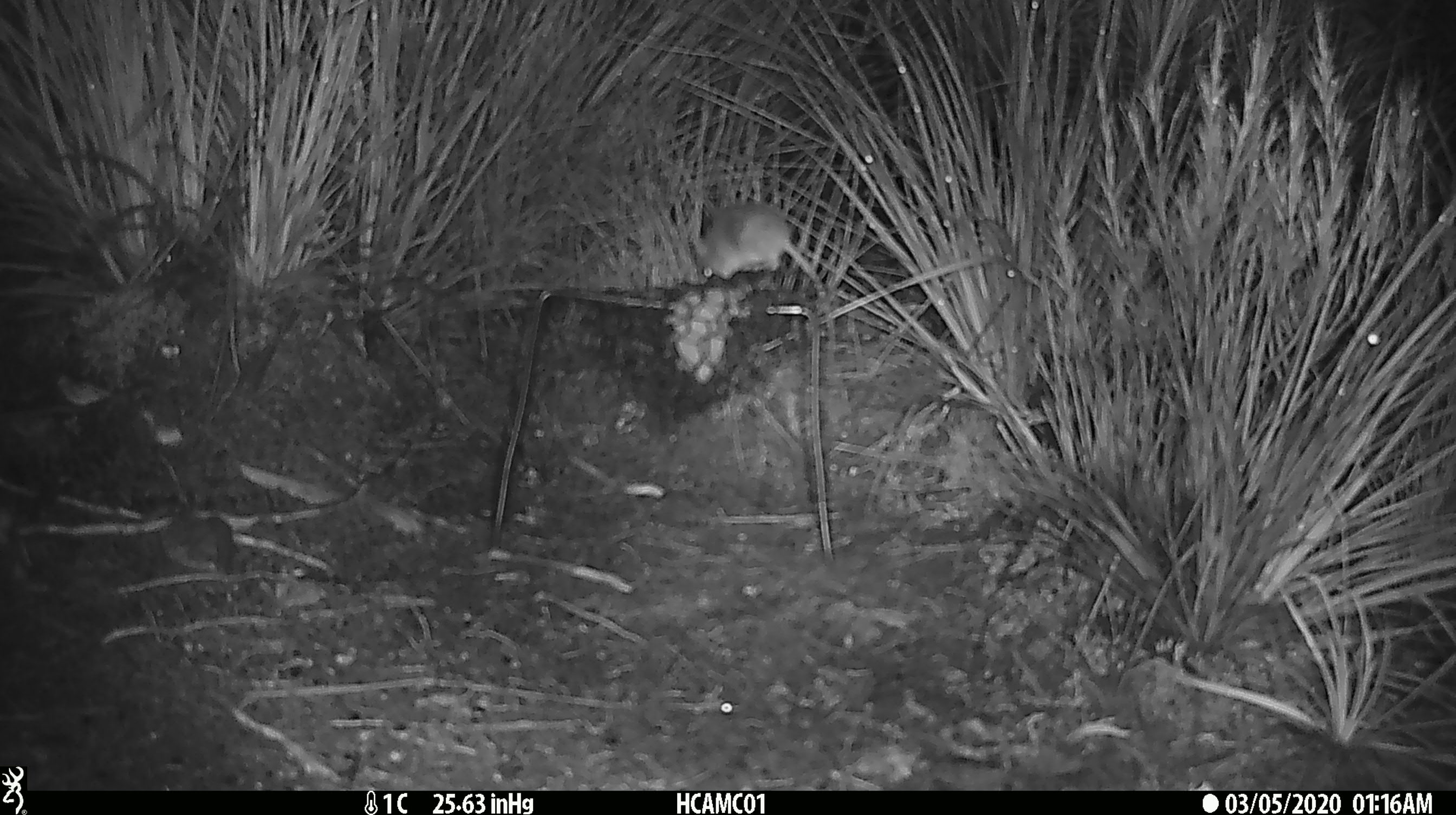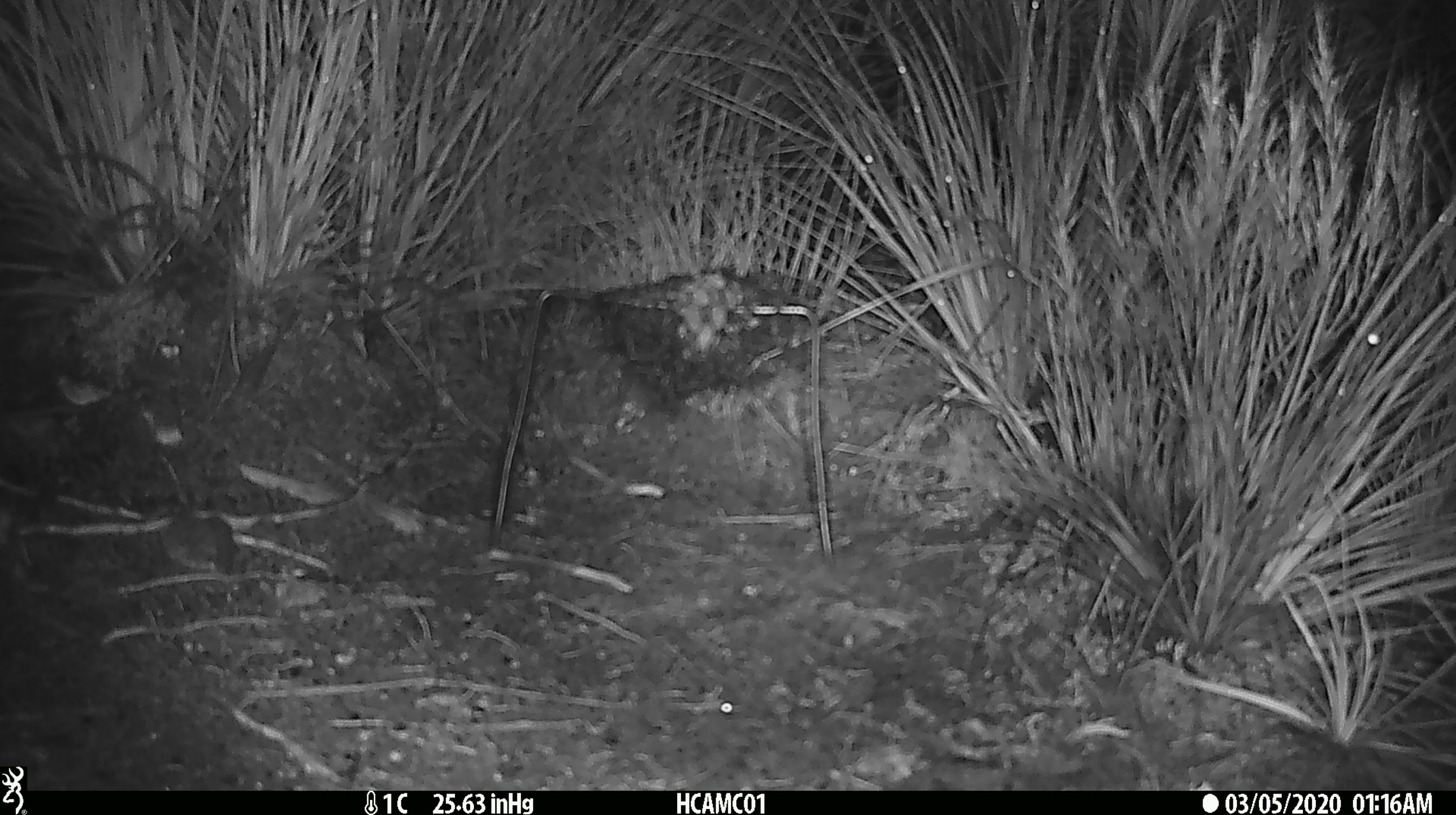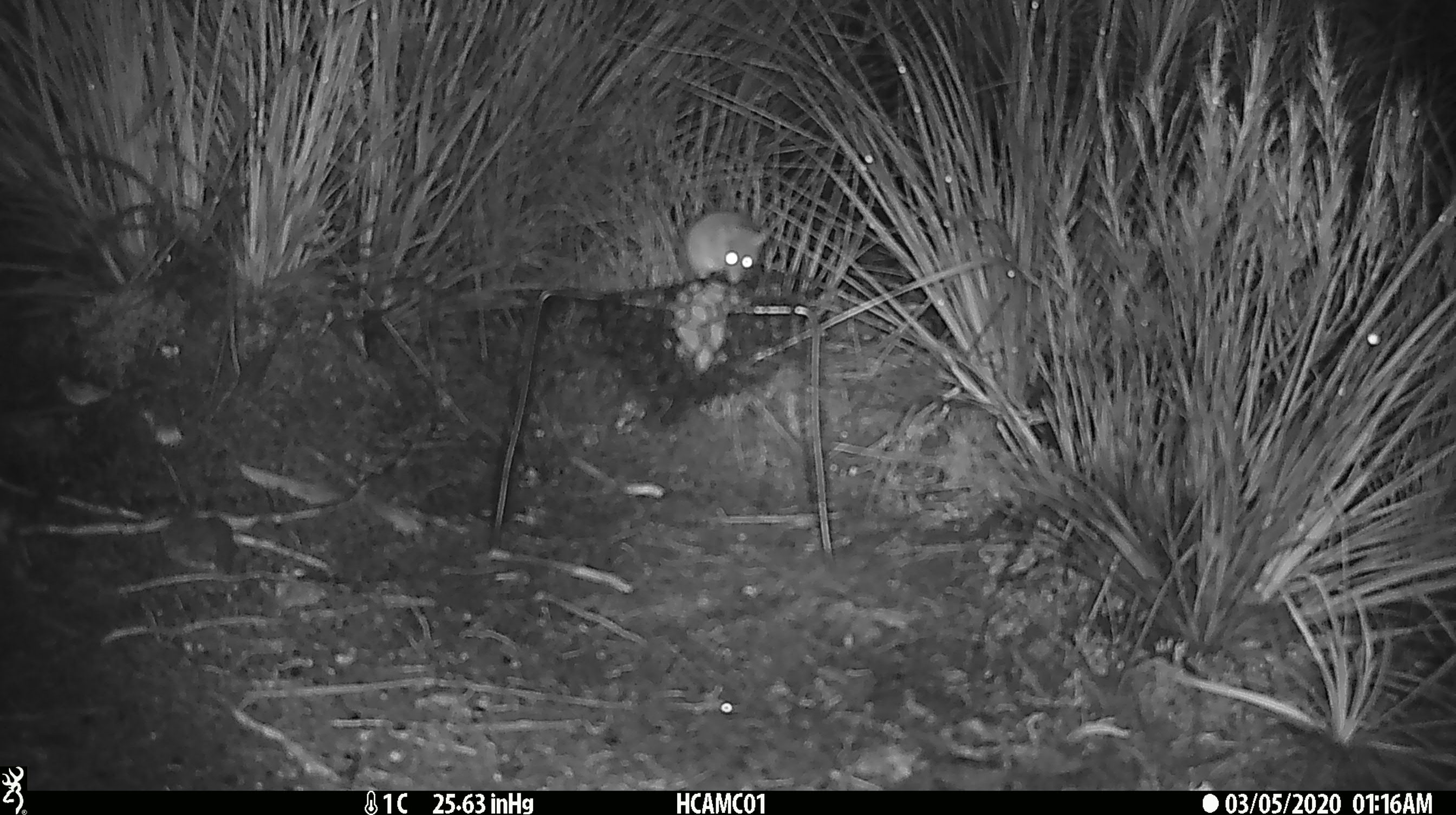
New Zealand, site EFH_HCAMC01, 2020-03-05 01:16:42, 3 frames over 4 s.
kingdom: Animalia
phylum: Chordata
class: Mammalia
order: Rodentia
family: Muridae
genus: Mus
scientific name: Mus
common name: mouse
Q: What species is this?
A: Mouse (Mus).